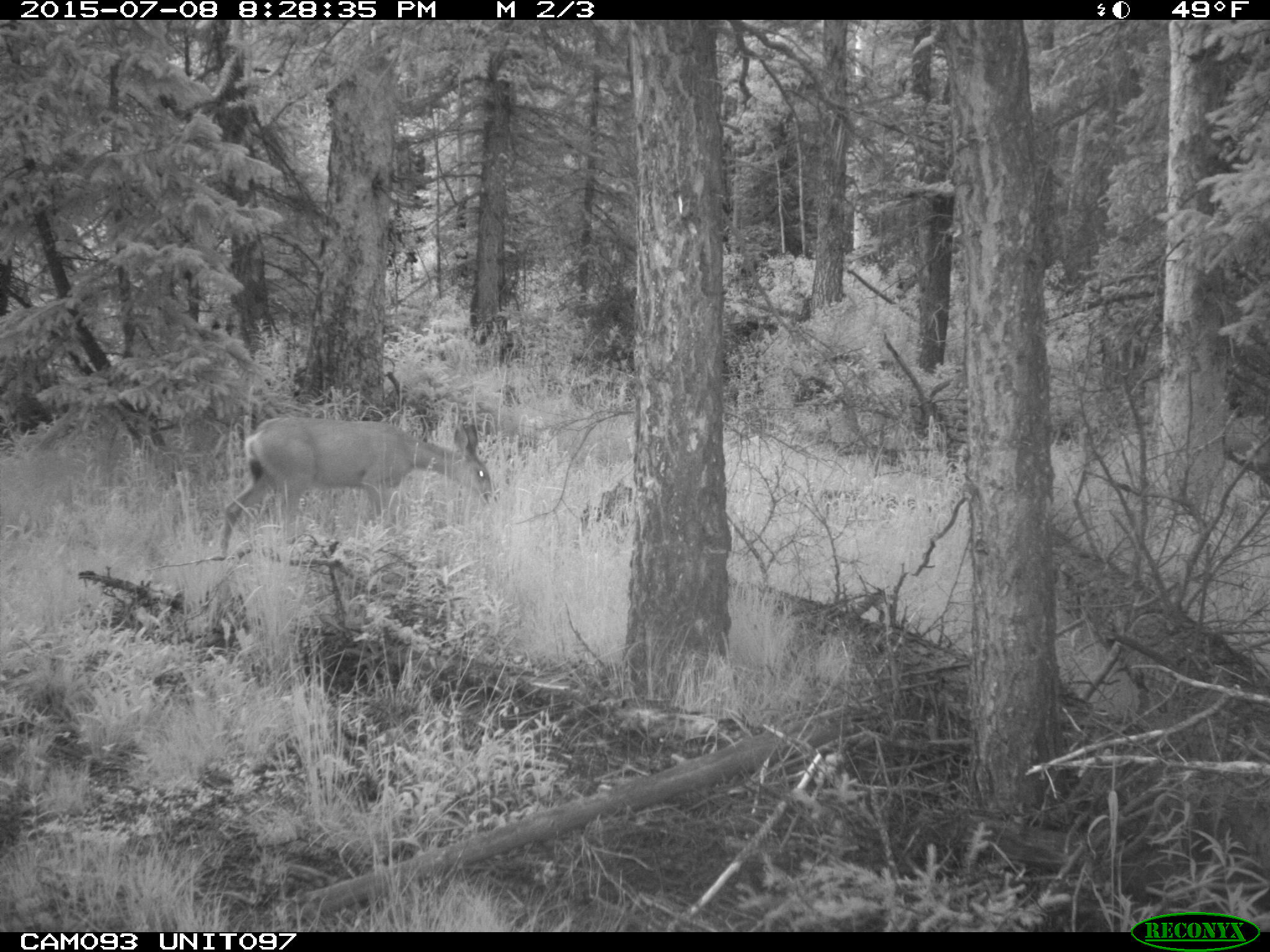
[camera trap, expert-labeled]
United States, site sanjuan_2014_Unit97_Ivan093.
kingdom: Animalia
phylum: Chordata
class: Mammalia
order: Artiodactyla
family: Cervidae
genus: Odocoileus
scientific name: Odocoileus hemionus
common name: mule deer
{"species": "Odocoileus hemionus (mule deer)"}